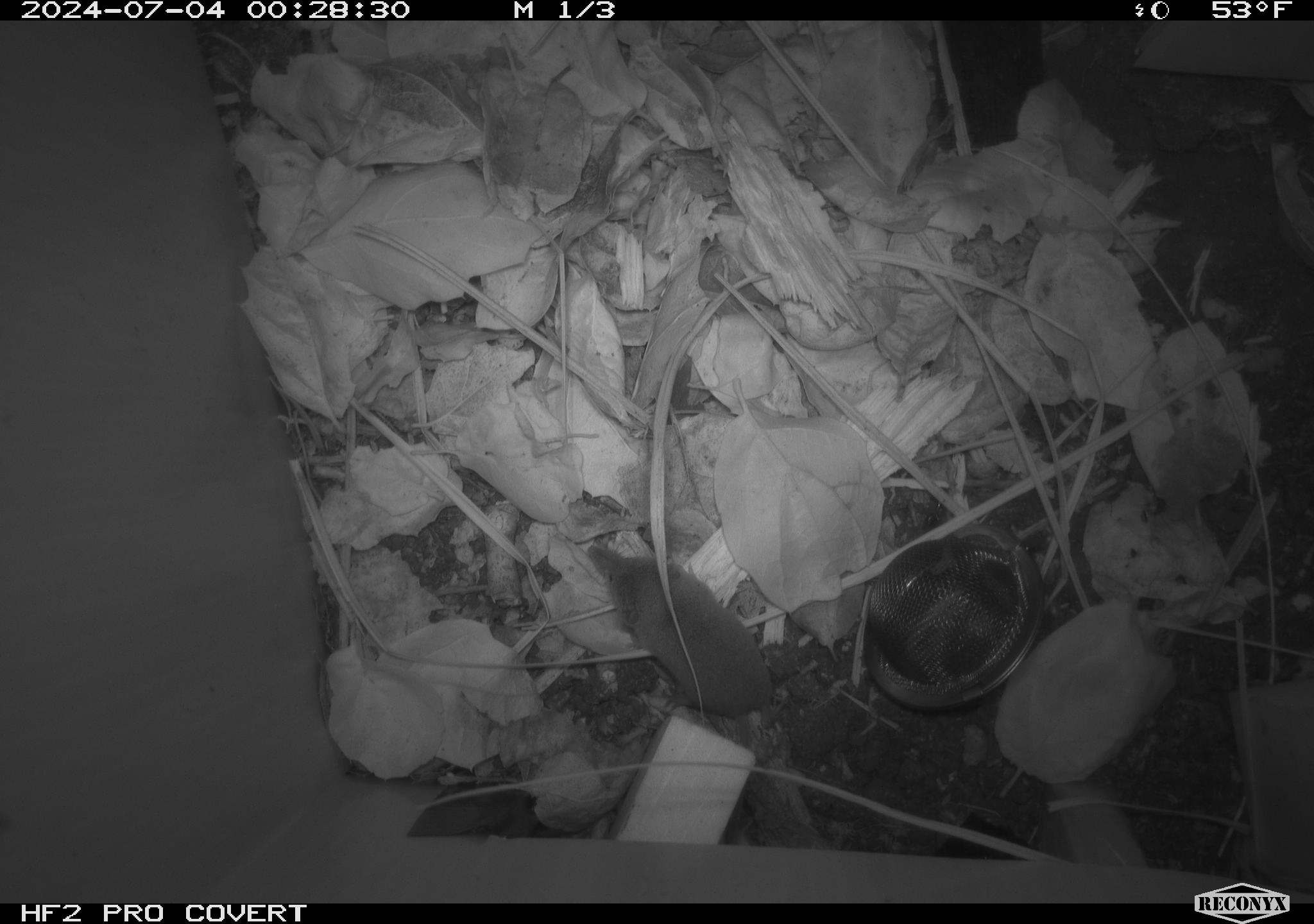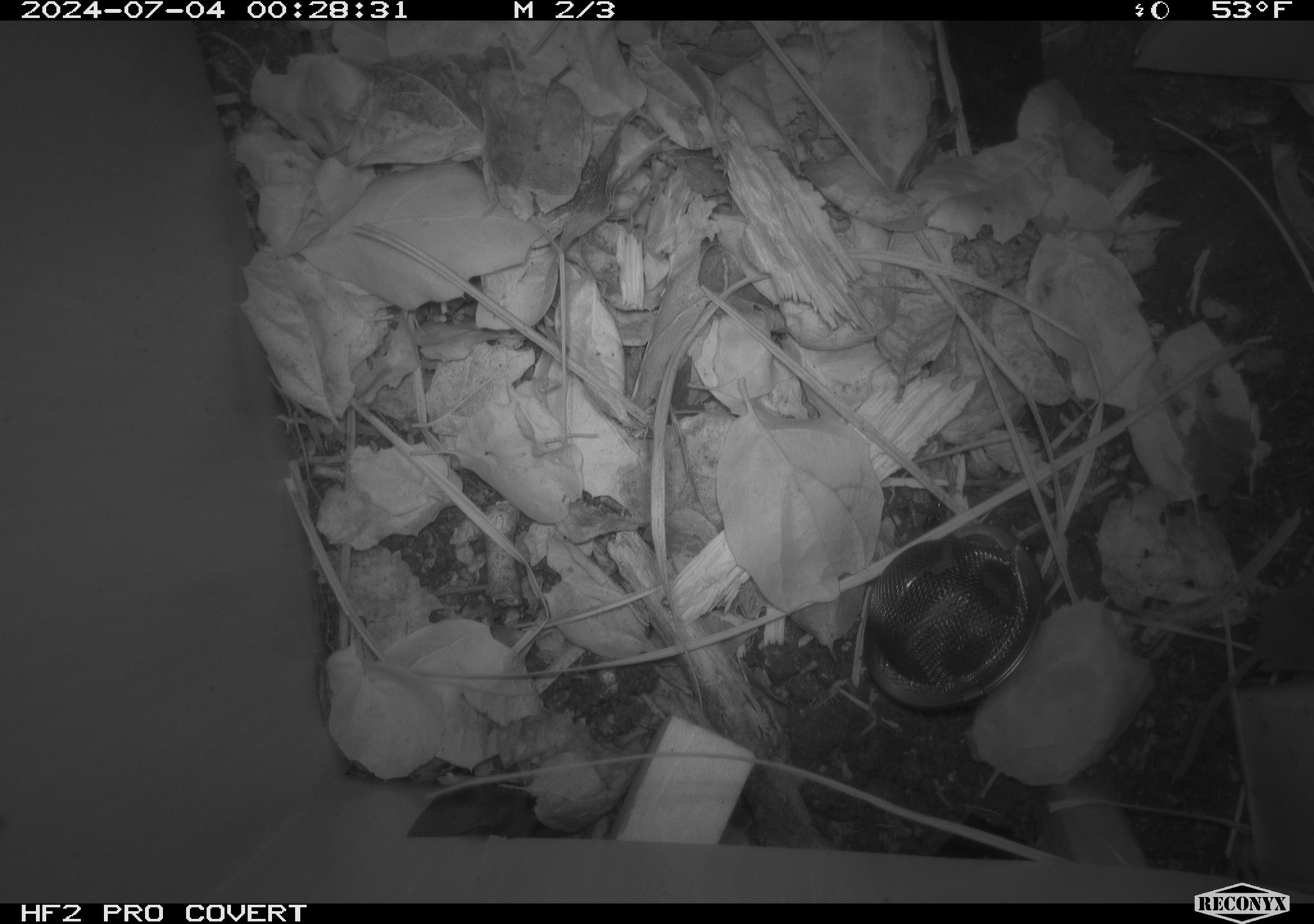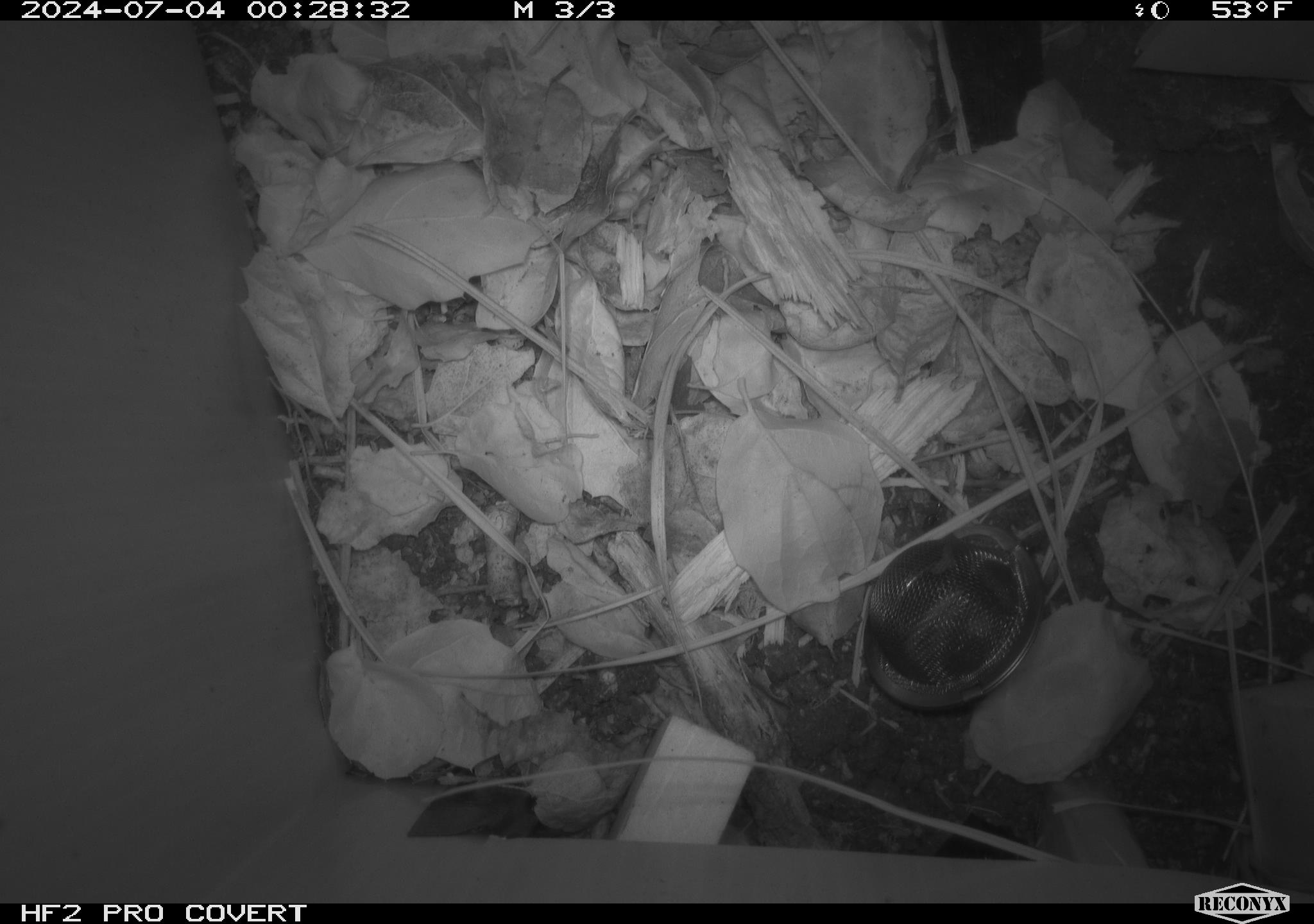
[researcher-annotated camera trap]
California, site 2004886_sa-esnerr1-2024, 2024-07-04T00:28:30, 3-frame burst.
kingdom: Animalia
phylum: Chordata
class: Mammalia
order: Eulipotyphla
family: Soricidae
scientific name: Soricidae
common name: shrews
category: soricidae family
Soricidae family (shrews) (Soricidae).